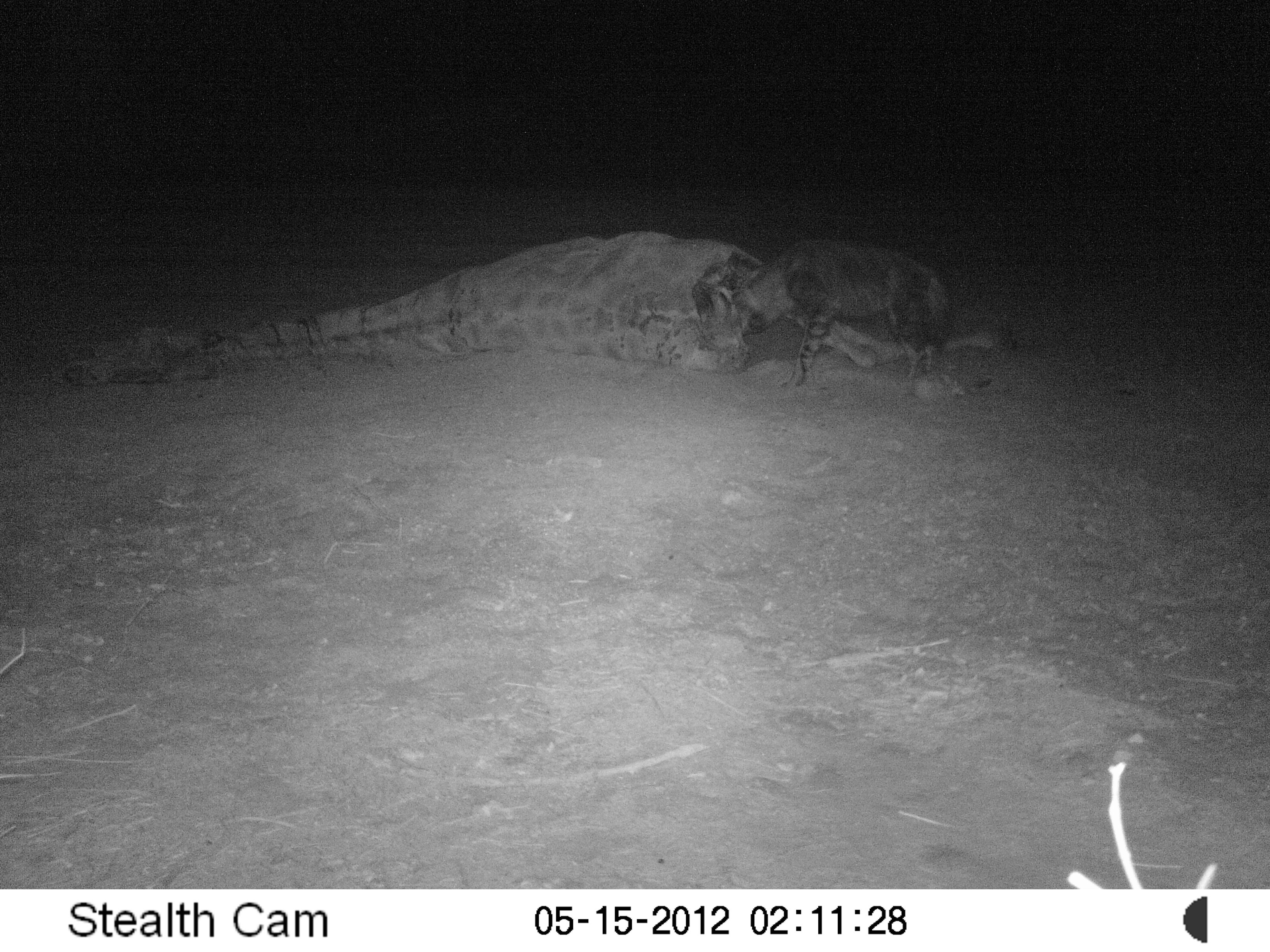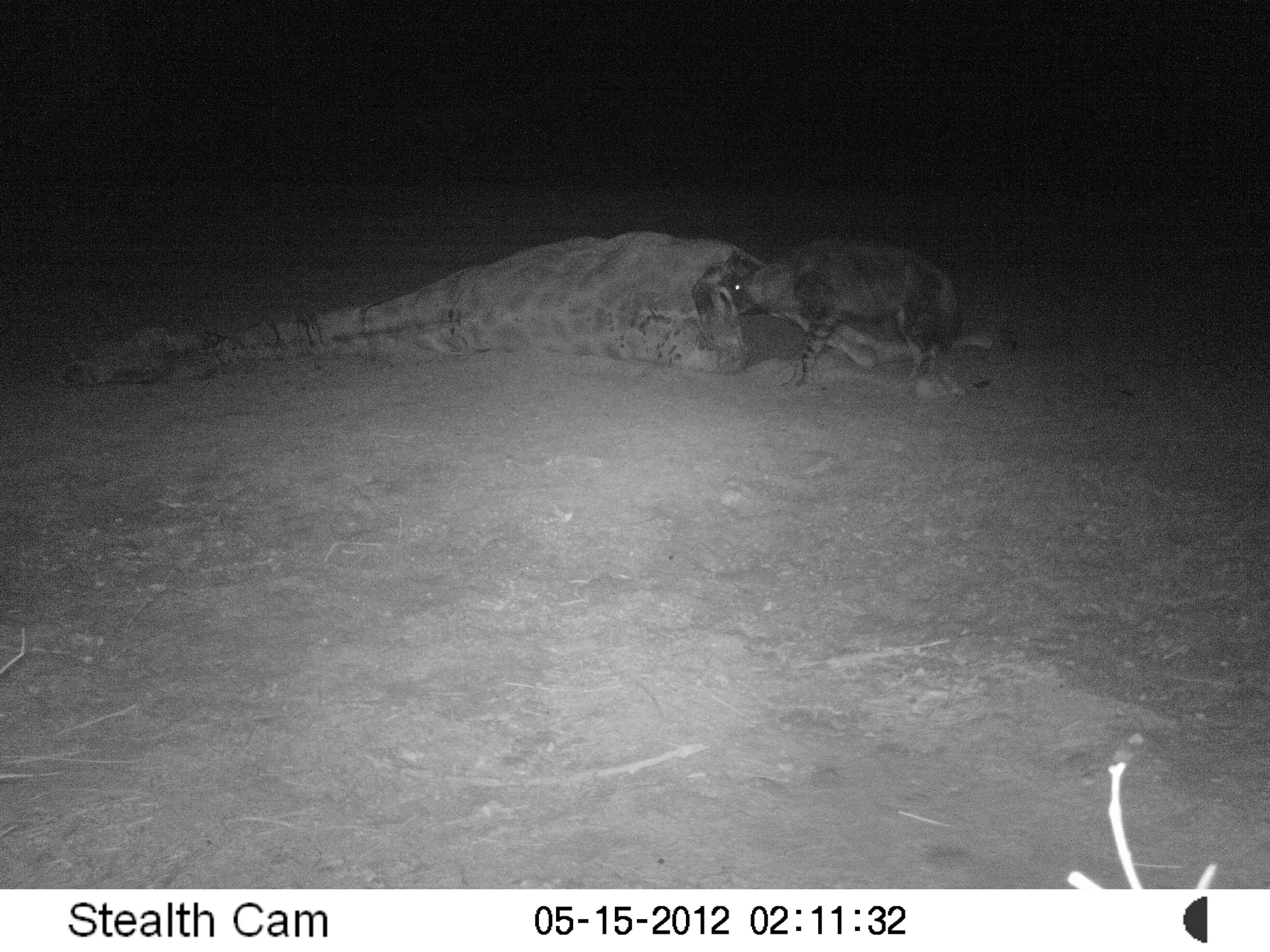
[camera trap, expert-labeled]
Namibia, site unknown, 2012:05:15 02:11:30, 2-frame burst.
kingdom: Animalia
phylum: Chordata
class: Mammalia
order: Carnivora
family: Hyaenidae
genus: Parahyaena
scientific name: Parahyaena brunnea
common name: brown hyena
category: hyaena brunnea